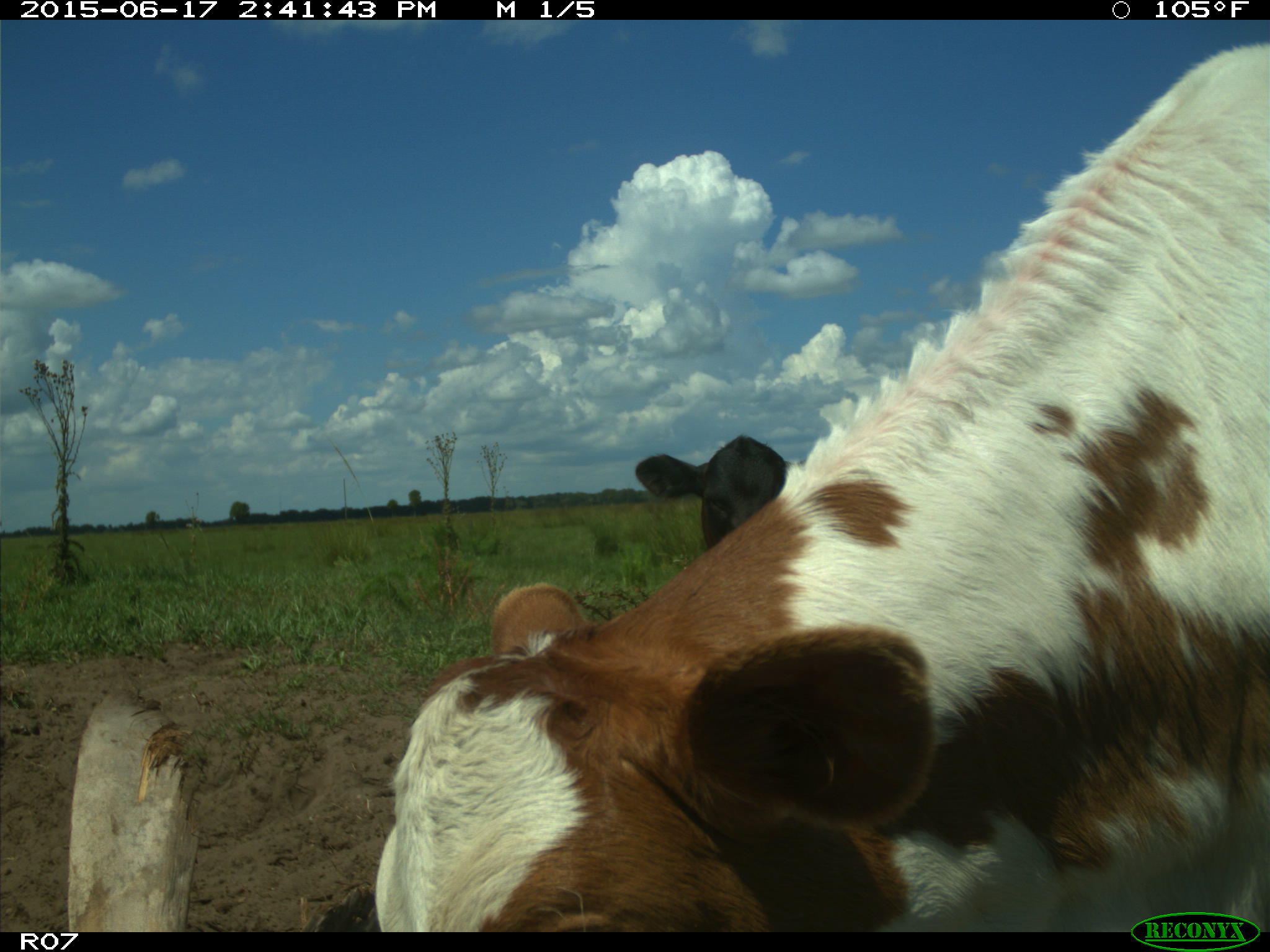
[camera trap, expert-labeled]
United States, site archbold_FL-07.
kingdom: Animalia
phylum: Chordata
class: Mammalia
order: Artiodactyla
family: Bovidae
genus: Bos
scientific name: Bos taurus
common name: domestic cow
Bos taurus (domestic cow).